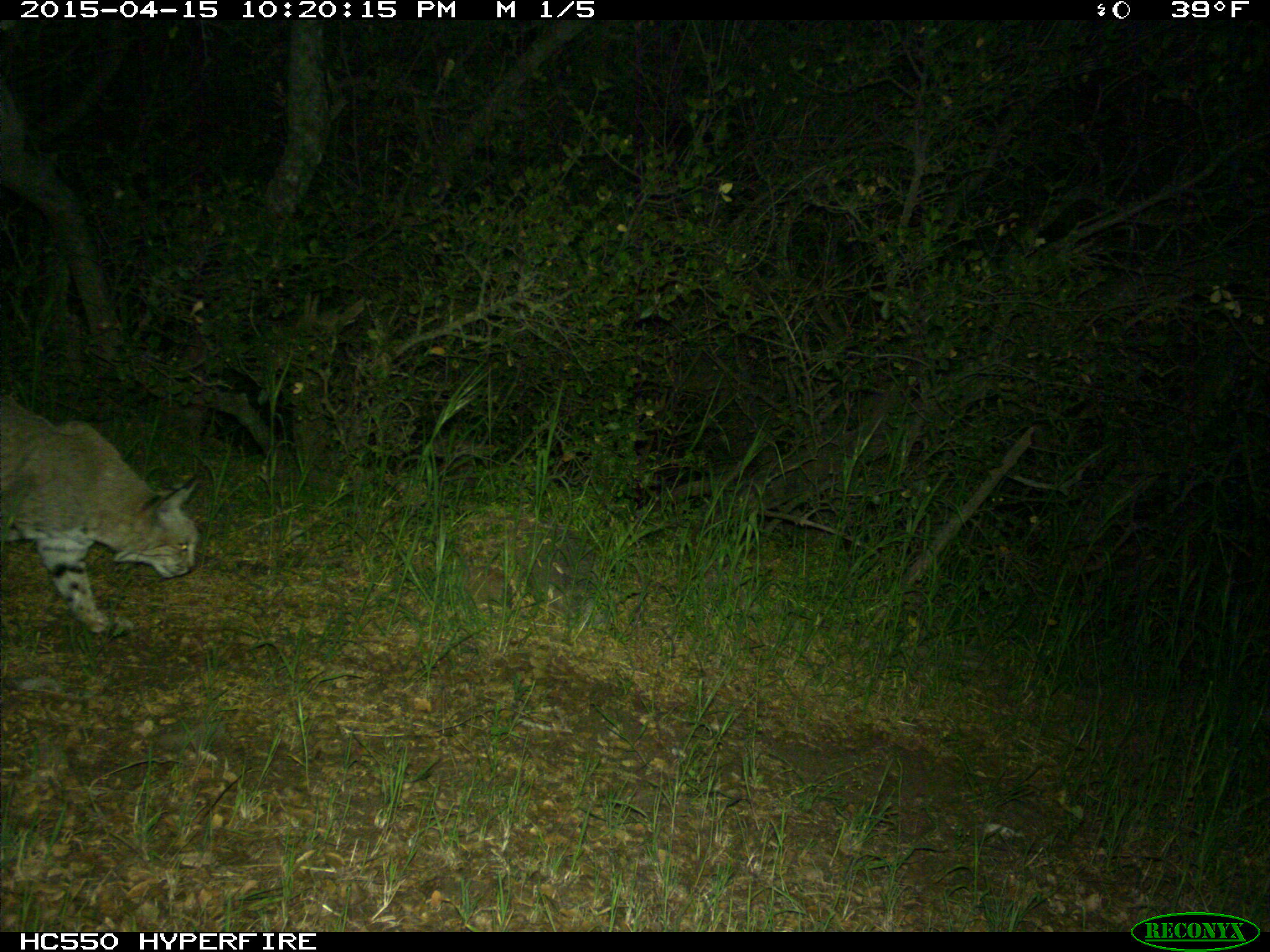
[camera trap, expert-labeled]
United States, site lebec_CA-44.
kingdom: Animalia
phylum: Chordata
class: Mammalia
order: Carnivora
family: Felidae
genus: Lynx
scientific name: Lynx rufus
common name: bobcat